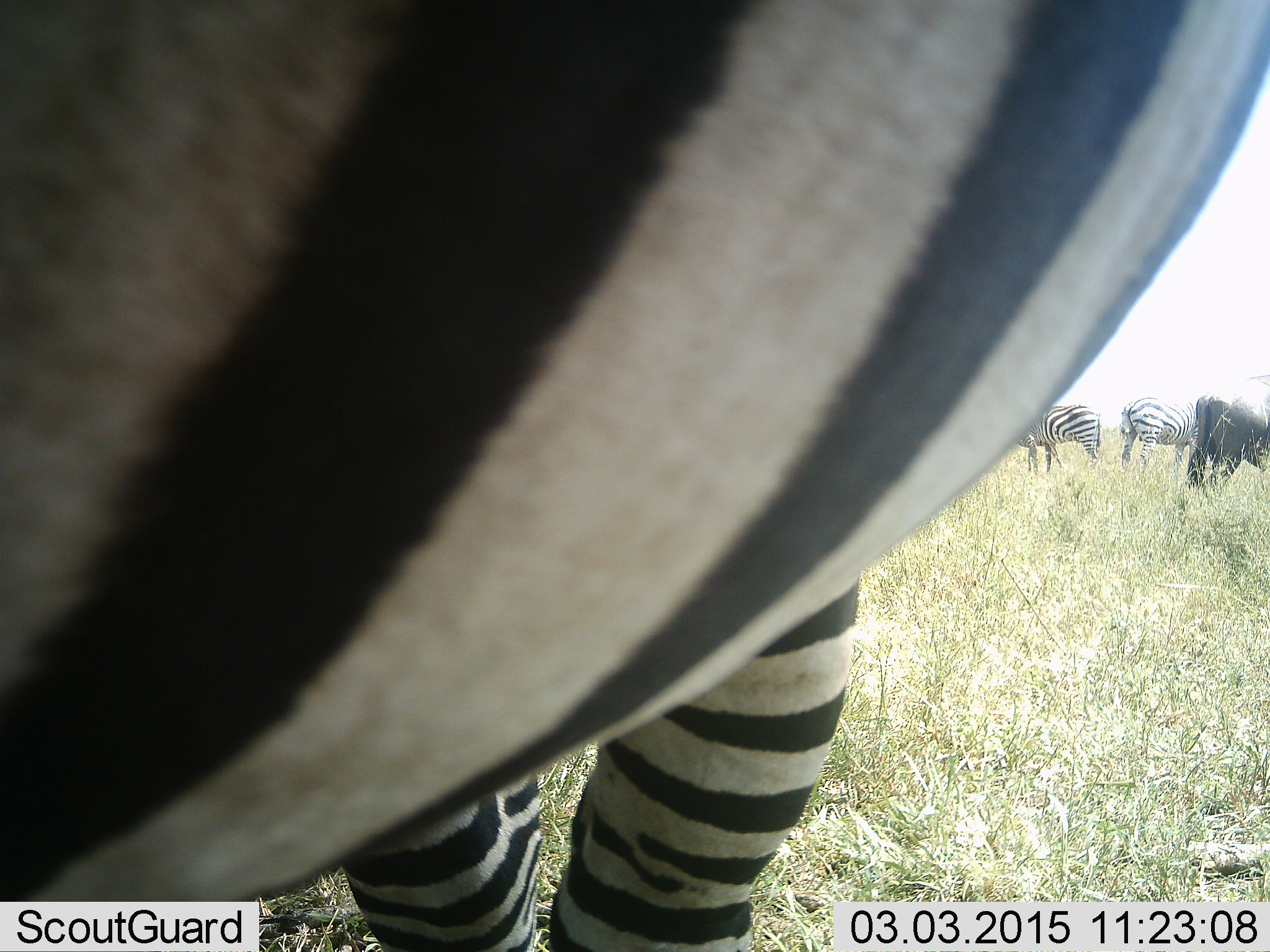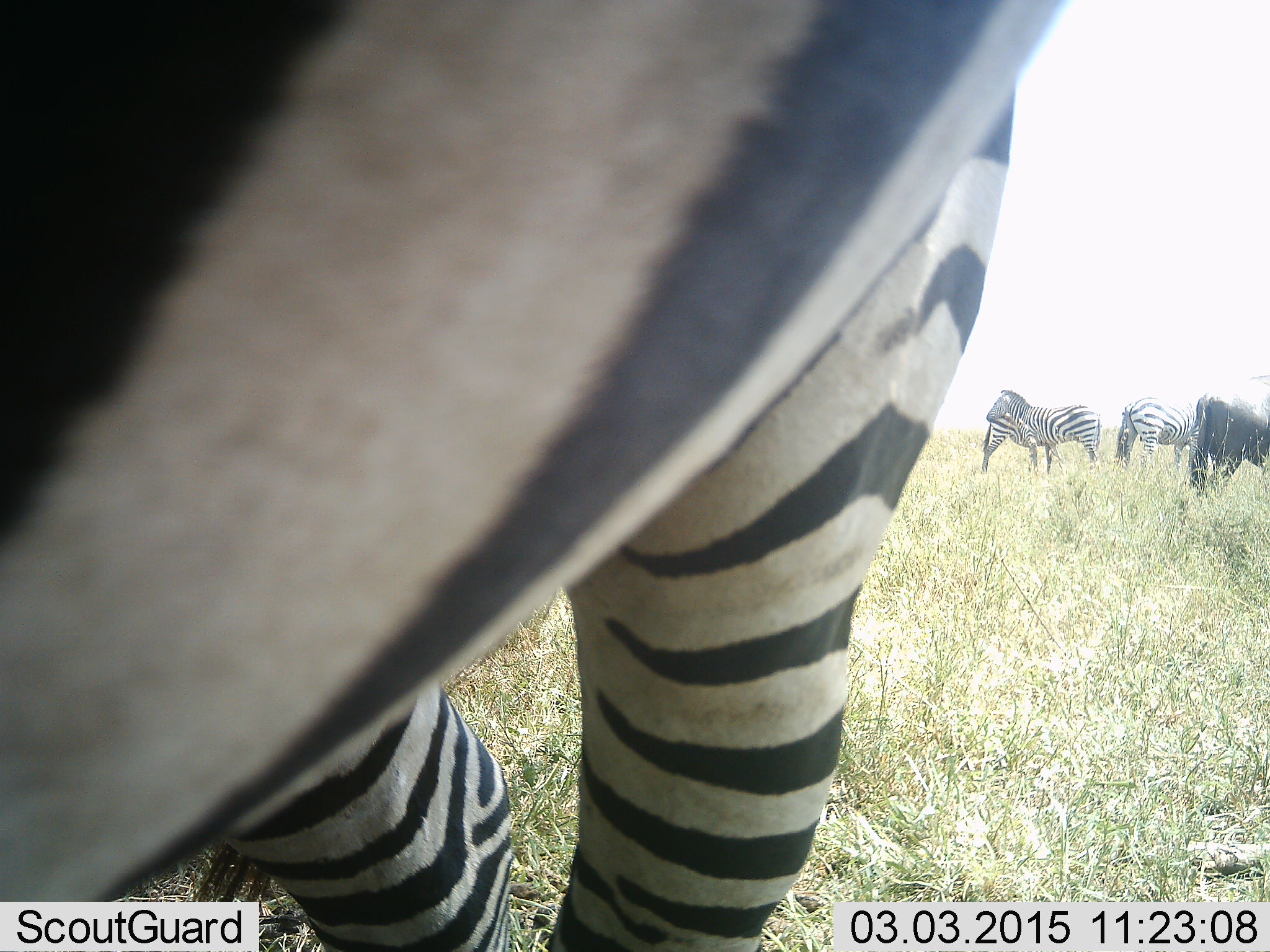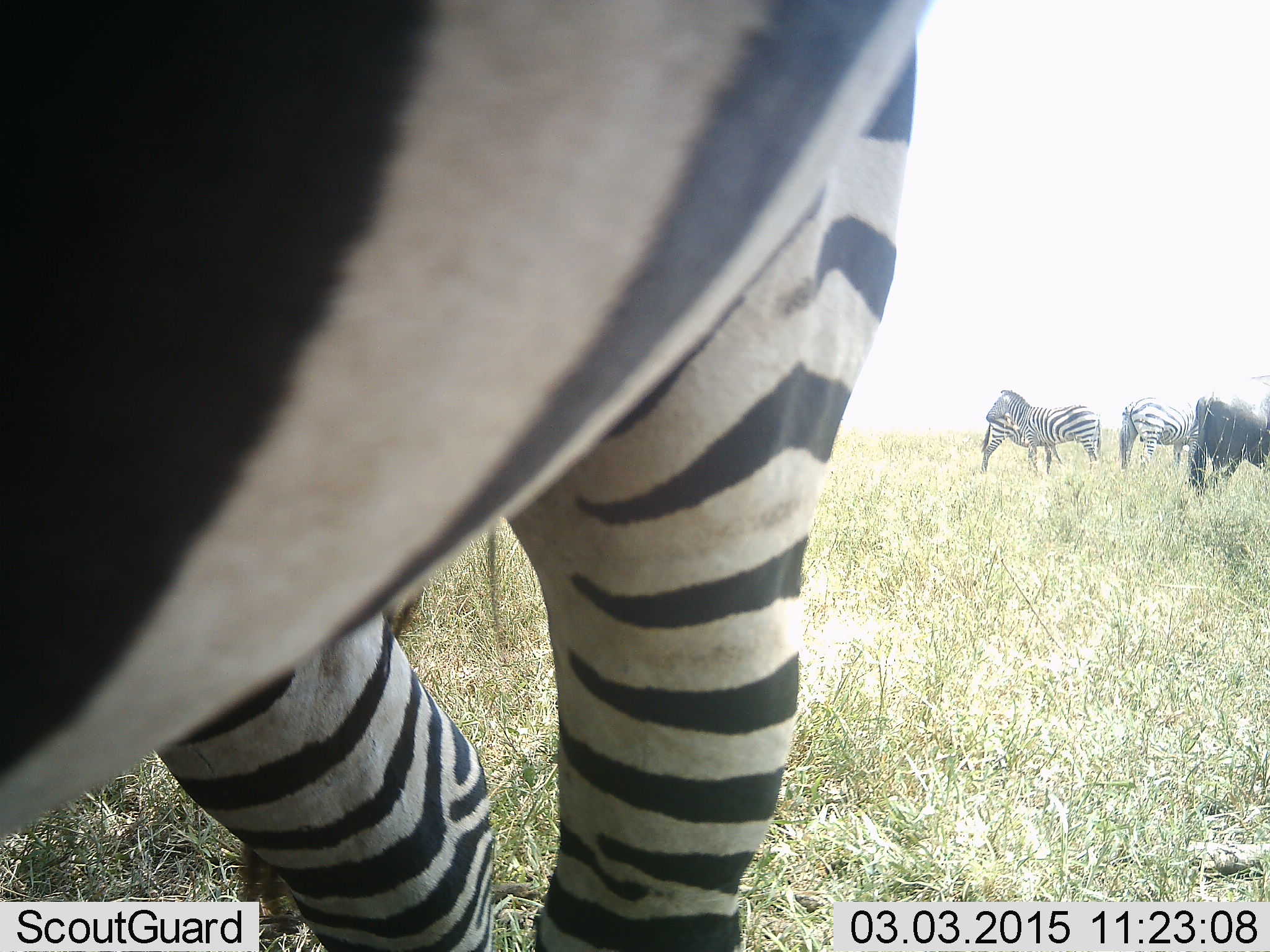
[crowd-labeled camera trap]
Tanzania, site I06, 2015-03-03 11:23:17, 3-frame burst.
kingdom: Animalia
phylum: Chordata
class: Mammalia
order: Artiodactyla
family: Bovidae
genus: Connochaetes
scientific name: Connochaetes taurinus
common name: blue wildebeest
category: wildebeest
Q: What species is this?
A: Wildebeest (blue wildebeest) (Connochaetes taurinus).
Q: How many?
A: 1.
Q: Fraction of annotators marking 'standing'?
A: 90%.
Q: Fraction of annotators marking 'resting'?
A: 0%.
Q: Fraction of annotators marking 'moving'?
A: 0%.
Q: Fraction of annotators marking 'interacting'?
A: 0%.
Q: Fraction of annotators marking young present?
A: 0%.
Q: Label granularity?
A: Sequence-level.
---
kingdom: Animalia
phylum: Chordata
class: Mammalia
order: Perissodactyla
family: Equidae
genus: Equus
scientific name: Equus quagga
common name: plains zebra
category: zebra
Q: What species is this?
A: Zebra (plains zebra) (Equus quagga).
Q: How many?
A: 4.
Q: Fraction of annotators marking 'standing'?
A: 92%.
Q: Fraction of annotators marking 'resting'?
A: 0%.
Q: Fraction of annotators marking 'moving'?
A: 17%.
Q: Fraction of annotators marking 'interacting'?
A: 0%.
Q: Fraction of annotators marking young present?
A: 0%.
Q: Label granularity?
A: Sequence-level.